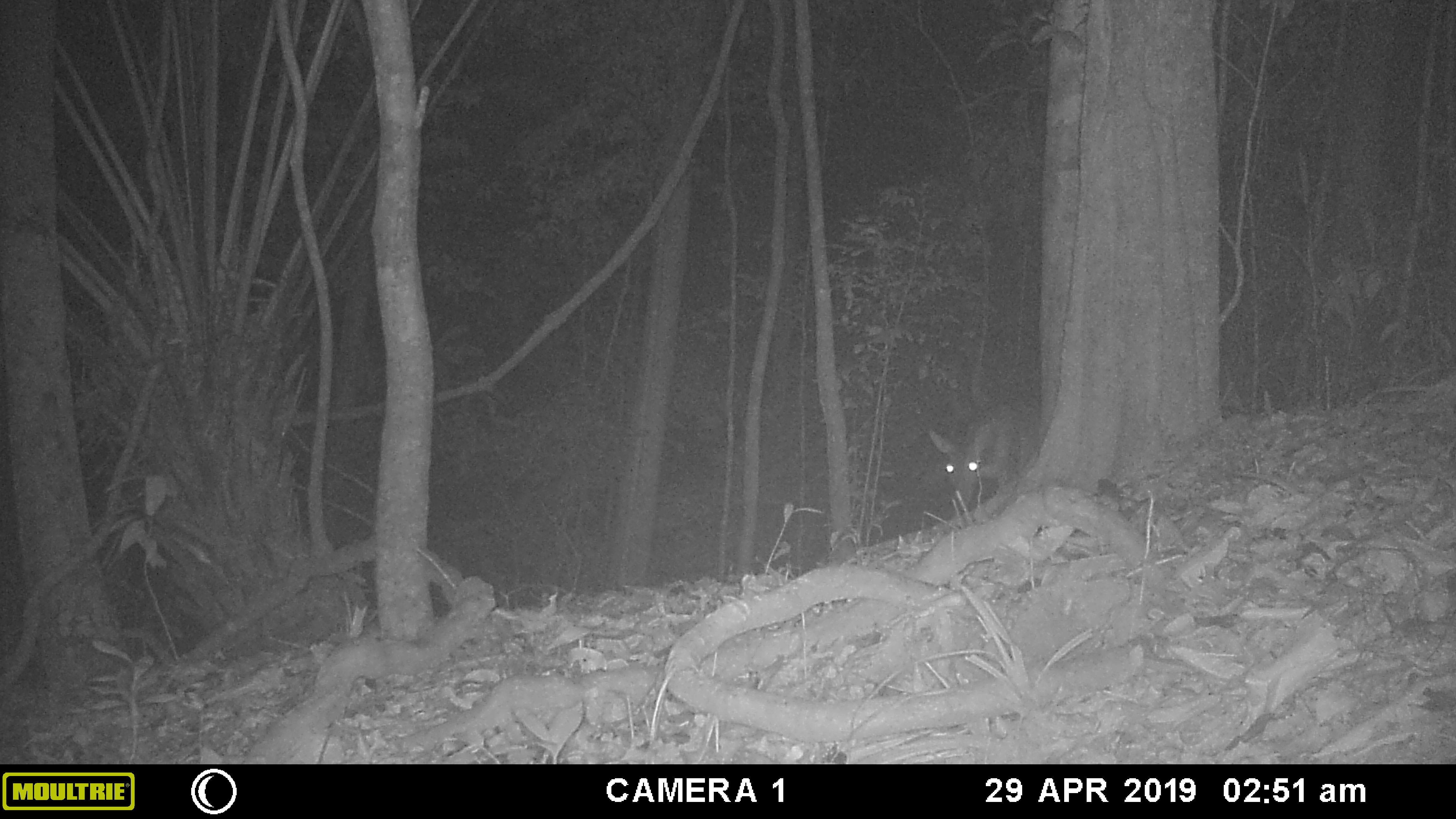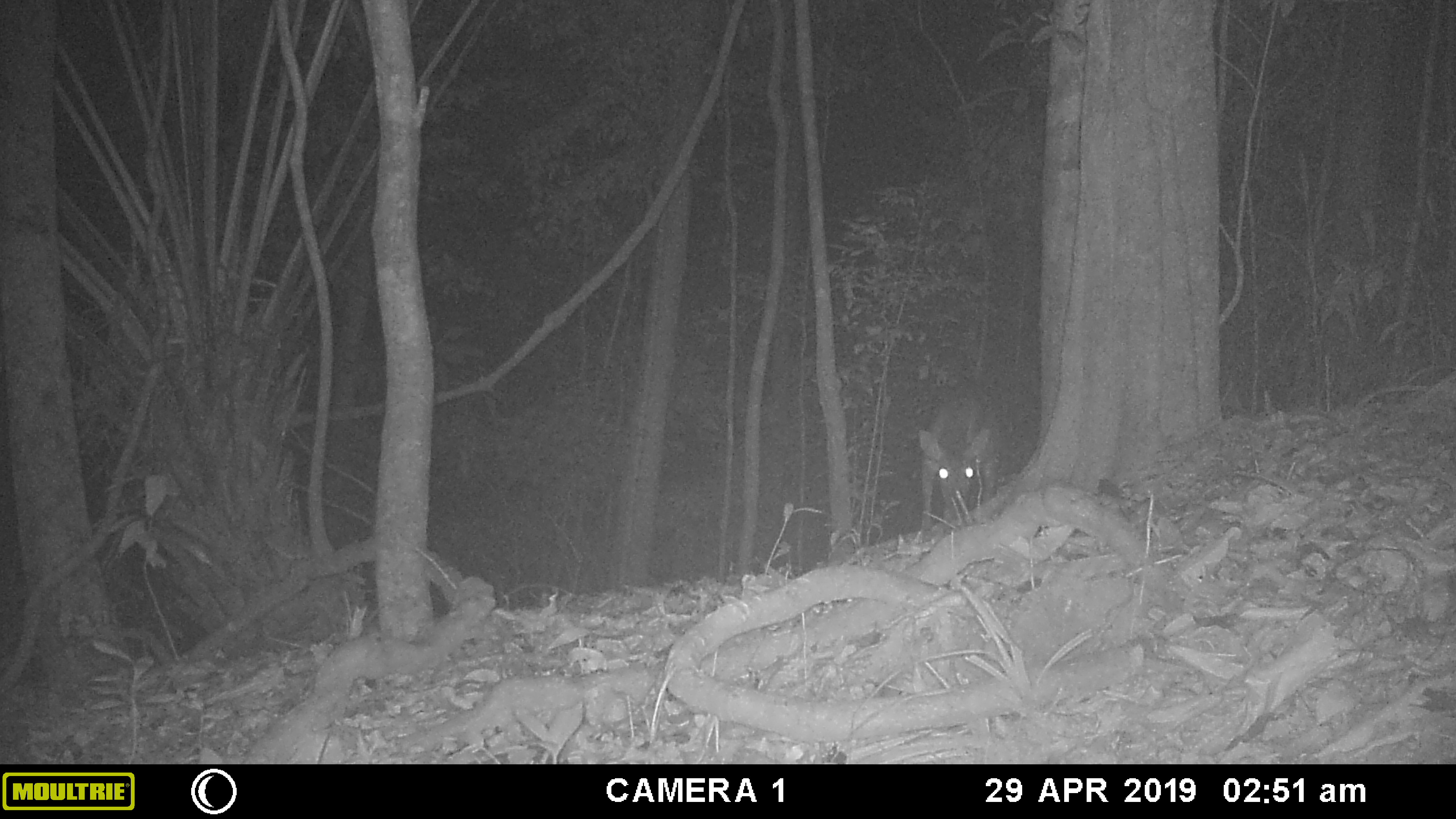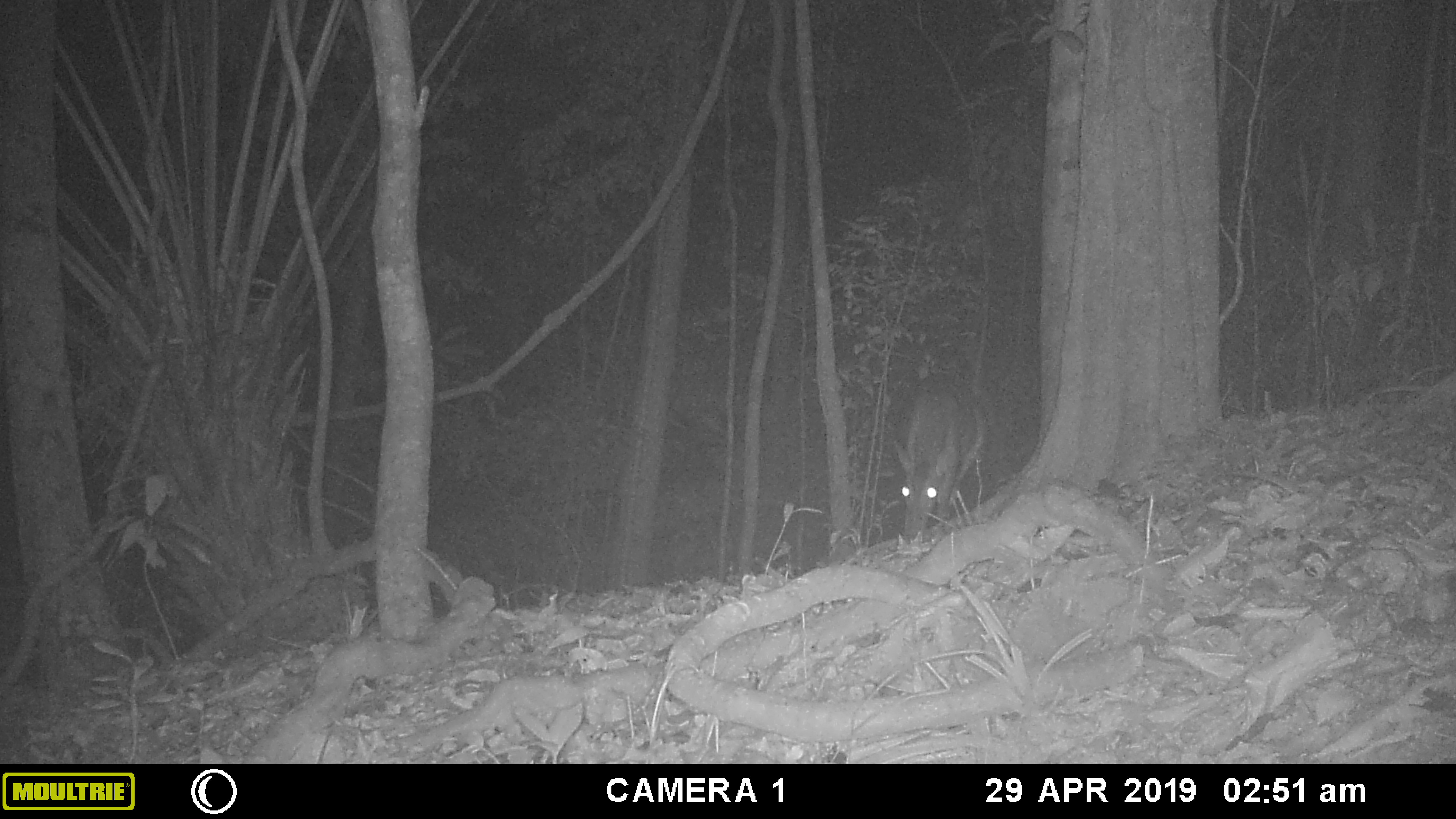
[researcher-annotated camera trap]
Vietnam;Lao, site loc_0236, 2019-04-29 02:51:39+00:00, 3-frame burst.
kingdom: Animalia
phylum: Chordata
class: Mammalia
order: Artiodactyla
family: Cervidae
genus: Muntiacus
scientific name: Muntiacus vuquangensis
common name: large-antlered muntjac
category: large antlered muntjac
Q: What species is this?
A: Large antlered muntjac (large-antlered muntjac) (Muntiacus vuquangensis).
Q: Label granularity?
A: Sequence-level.